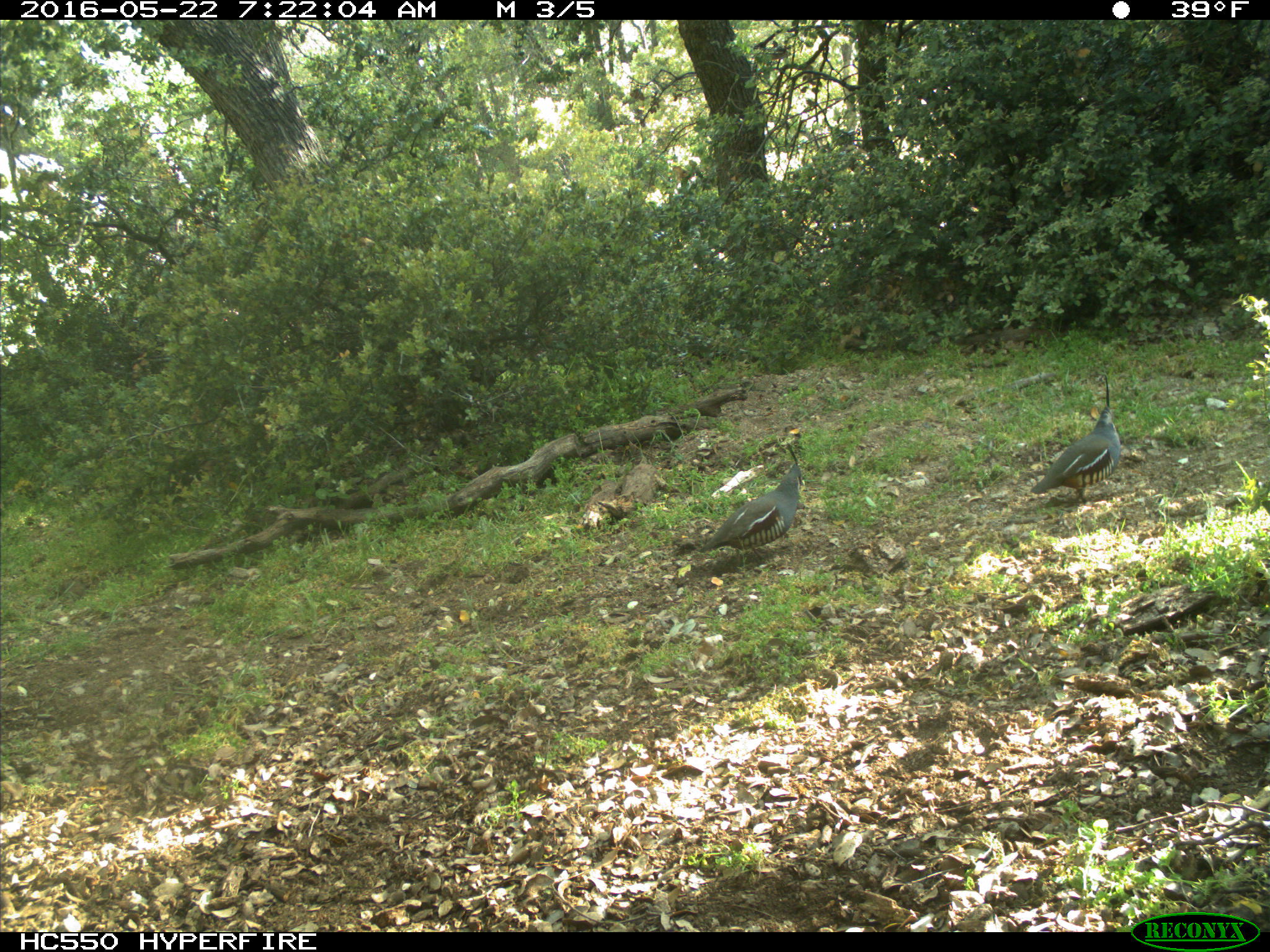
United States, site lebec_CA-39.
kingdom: Animalia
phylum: Chordata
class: Aves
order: Galliformes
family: Odontophoridae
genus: Callipepla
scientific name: Callipepla californica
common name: california quail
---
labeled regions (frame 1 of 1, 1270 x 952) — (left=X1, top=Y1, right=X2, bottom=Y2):
animal: (left=699, top=441, right=804, bottom=562); (left=1030, top=376, right=1121, bottom=504)